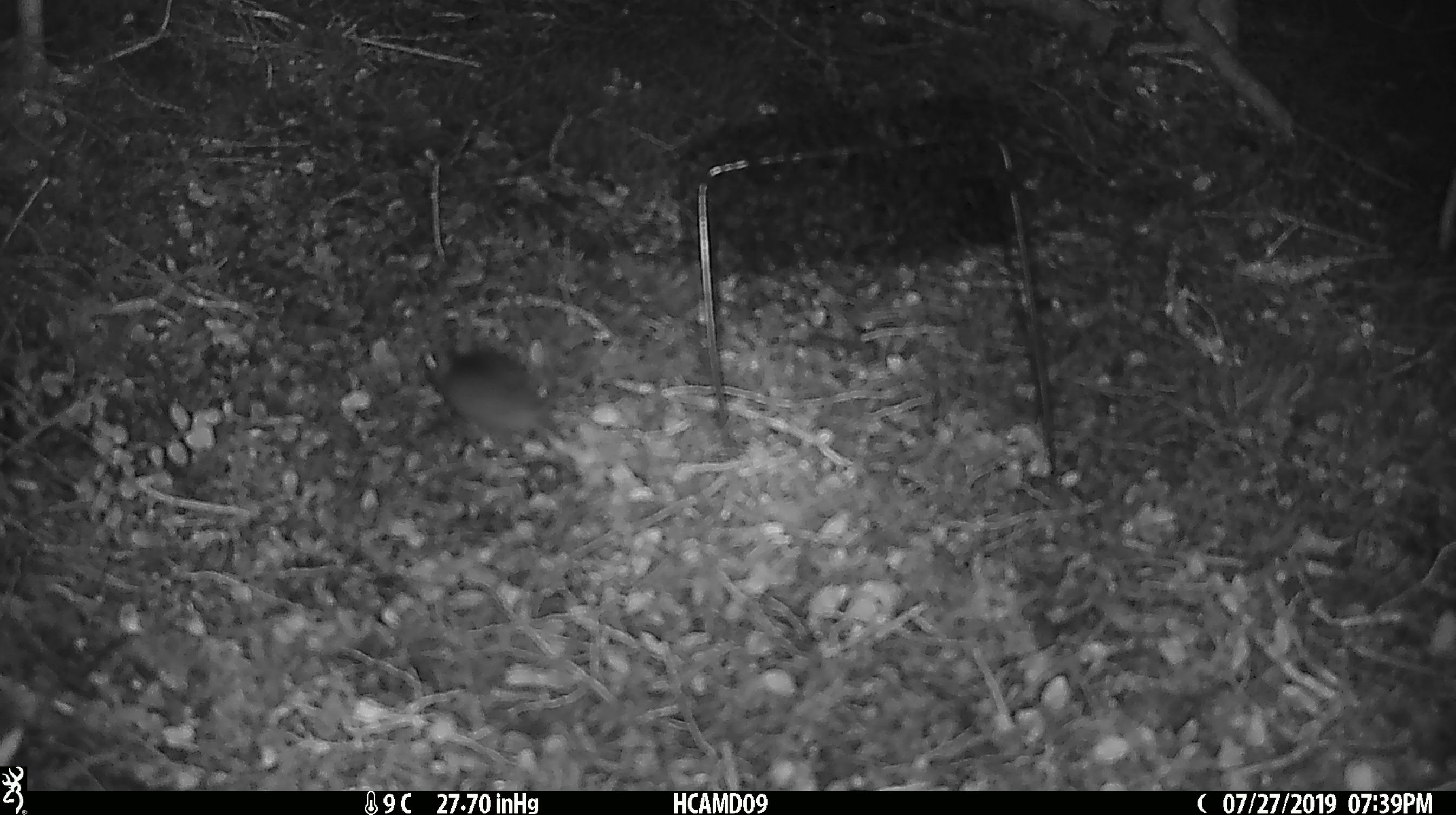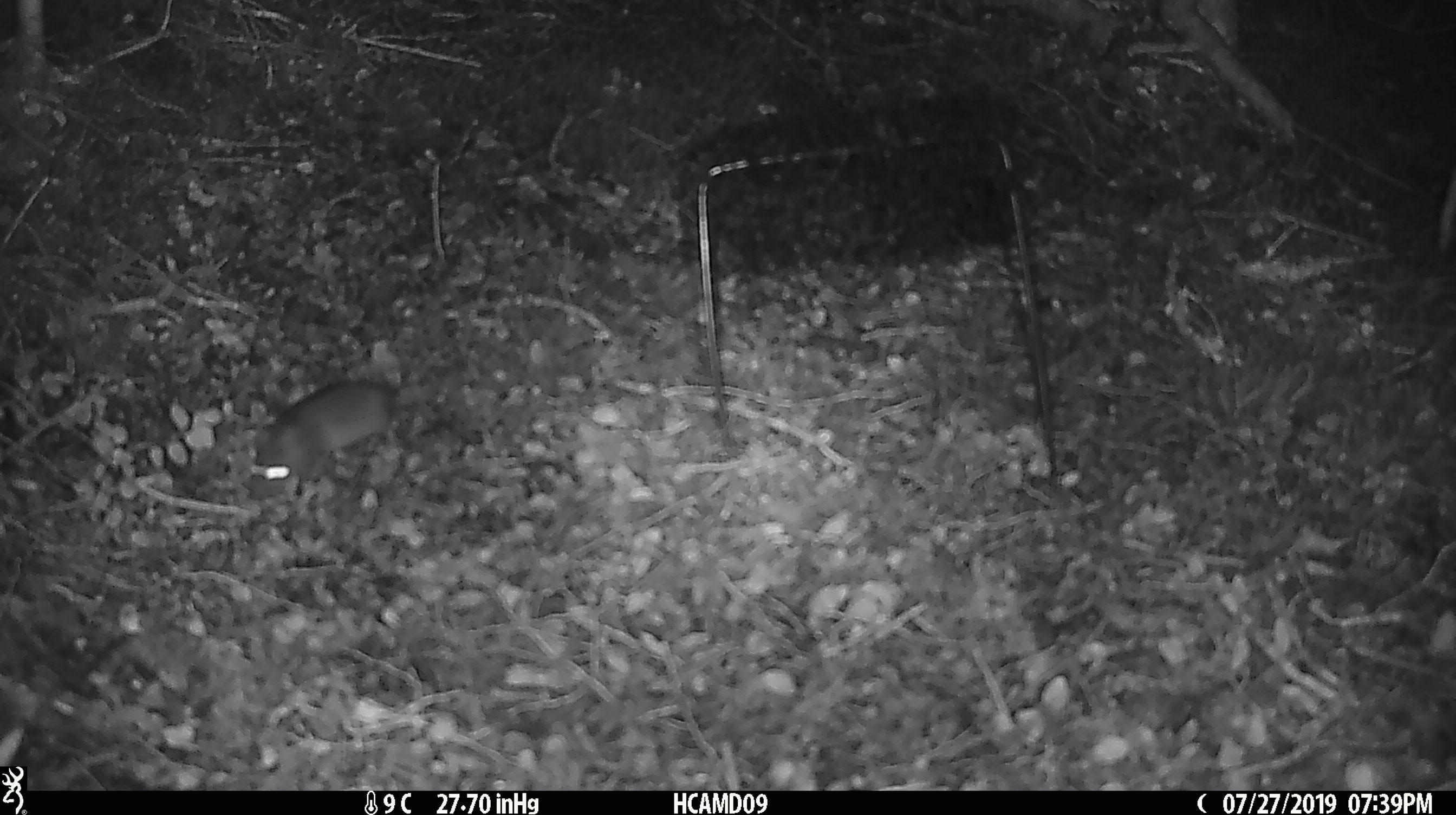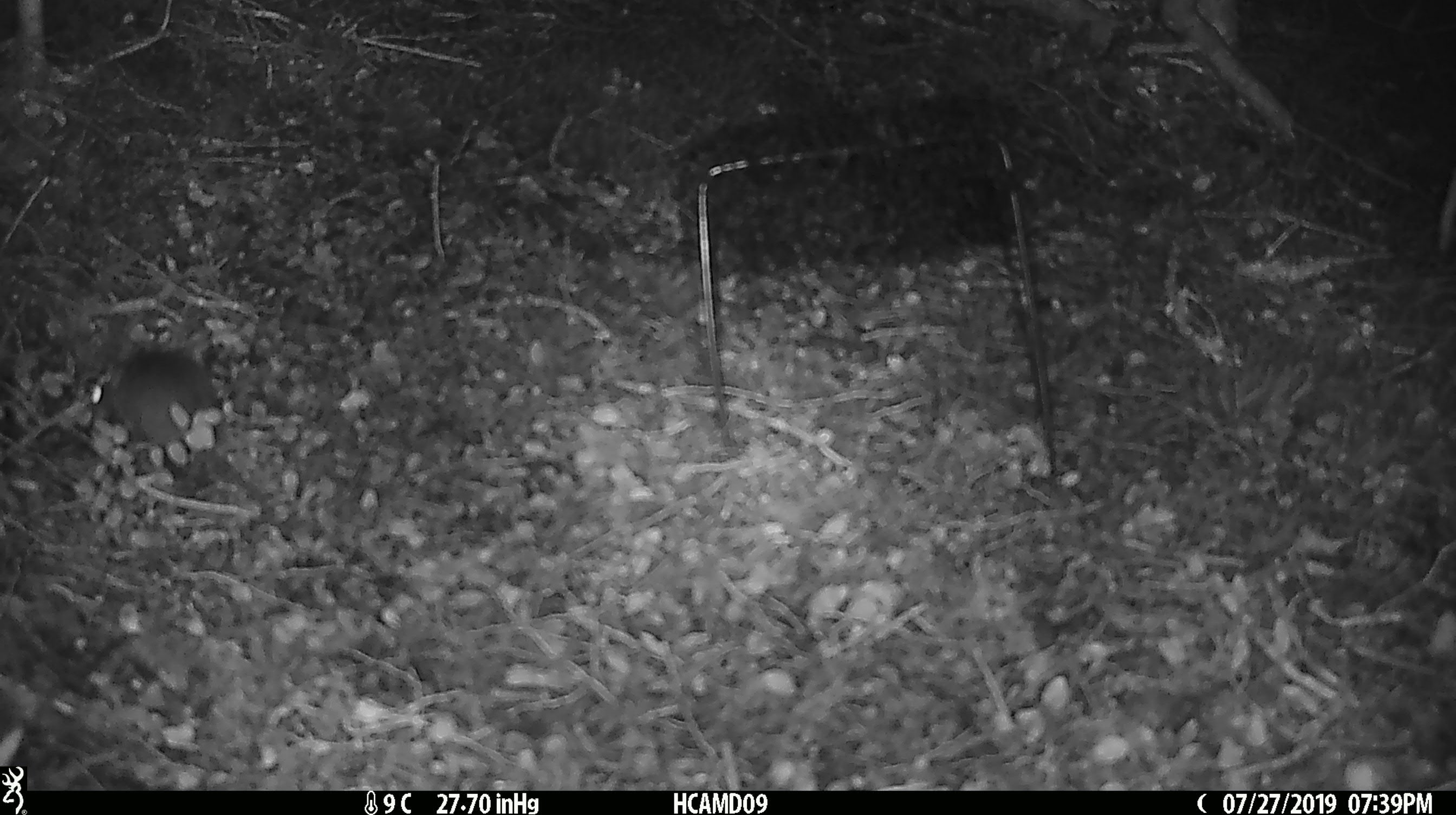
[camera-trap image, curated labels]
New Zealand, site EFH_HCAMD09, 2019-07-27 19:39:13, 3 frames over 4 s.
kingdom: Animalia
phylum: Chordata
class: Mammalia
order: Rodentia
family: Muridae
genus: Mus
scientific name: Mus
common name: mouse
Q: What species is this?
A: Mouse (Mus).